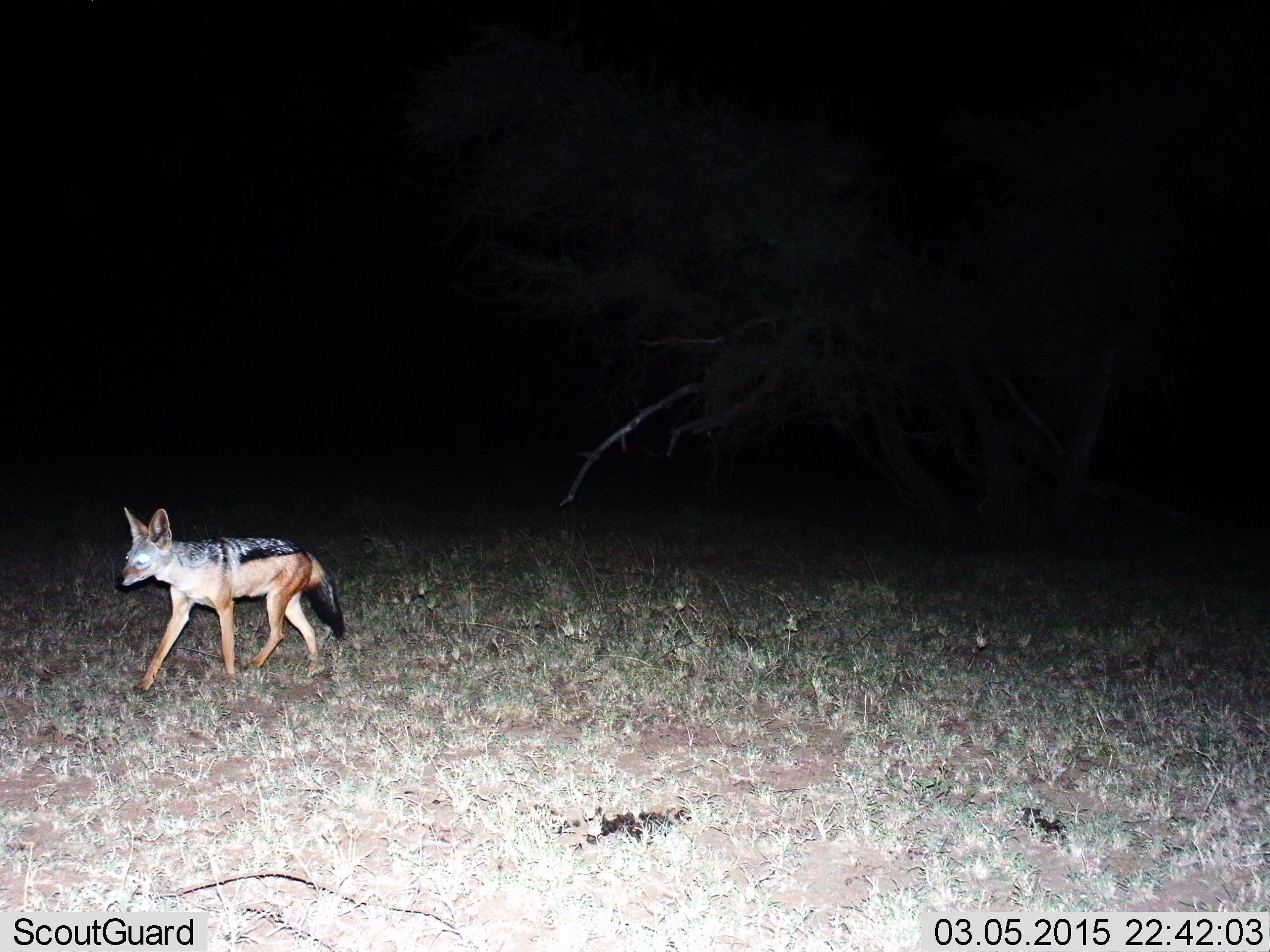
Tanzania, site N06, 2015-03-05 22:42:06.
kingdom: Animalia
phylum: Chordata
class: Mammalia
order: Carnivora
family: Canidae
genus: Lupulella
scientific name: Lupulella mesomelas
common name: black-backed jackal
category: jackal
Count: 1.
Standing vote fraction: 10%.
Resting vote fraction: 0%.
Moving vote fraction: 100%.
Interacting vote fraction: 0%.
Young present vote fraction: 0%.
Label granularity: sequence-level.